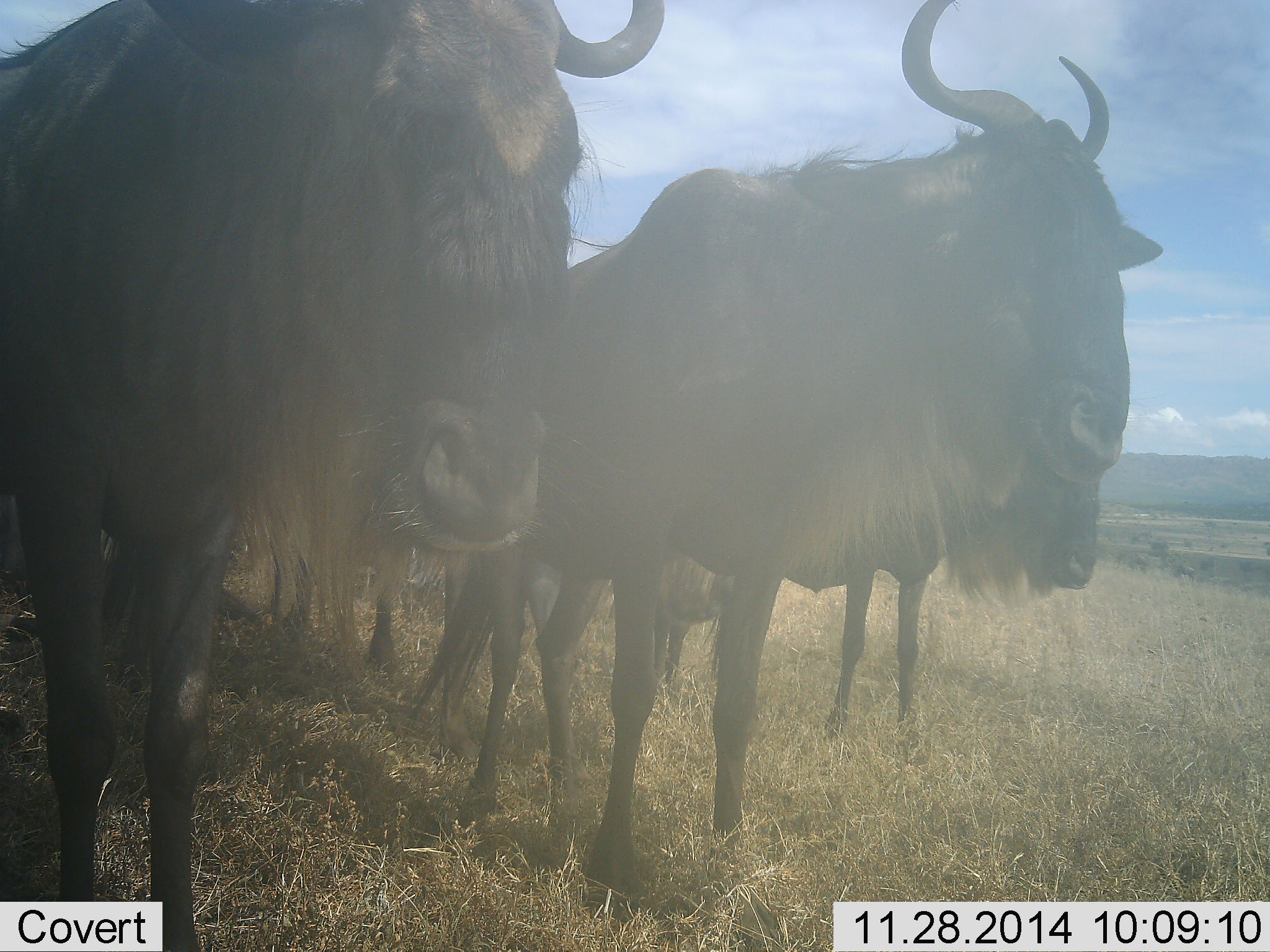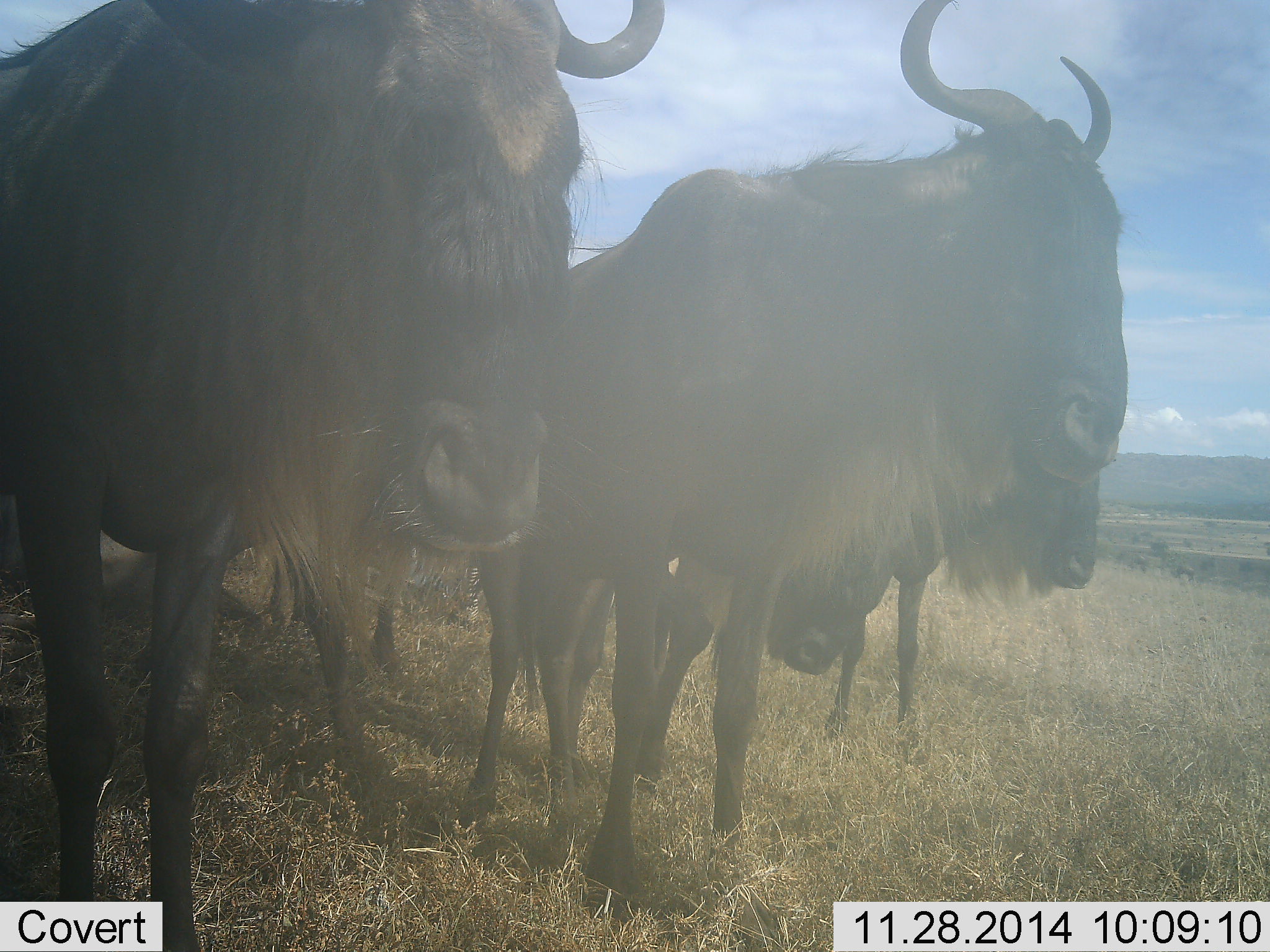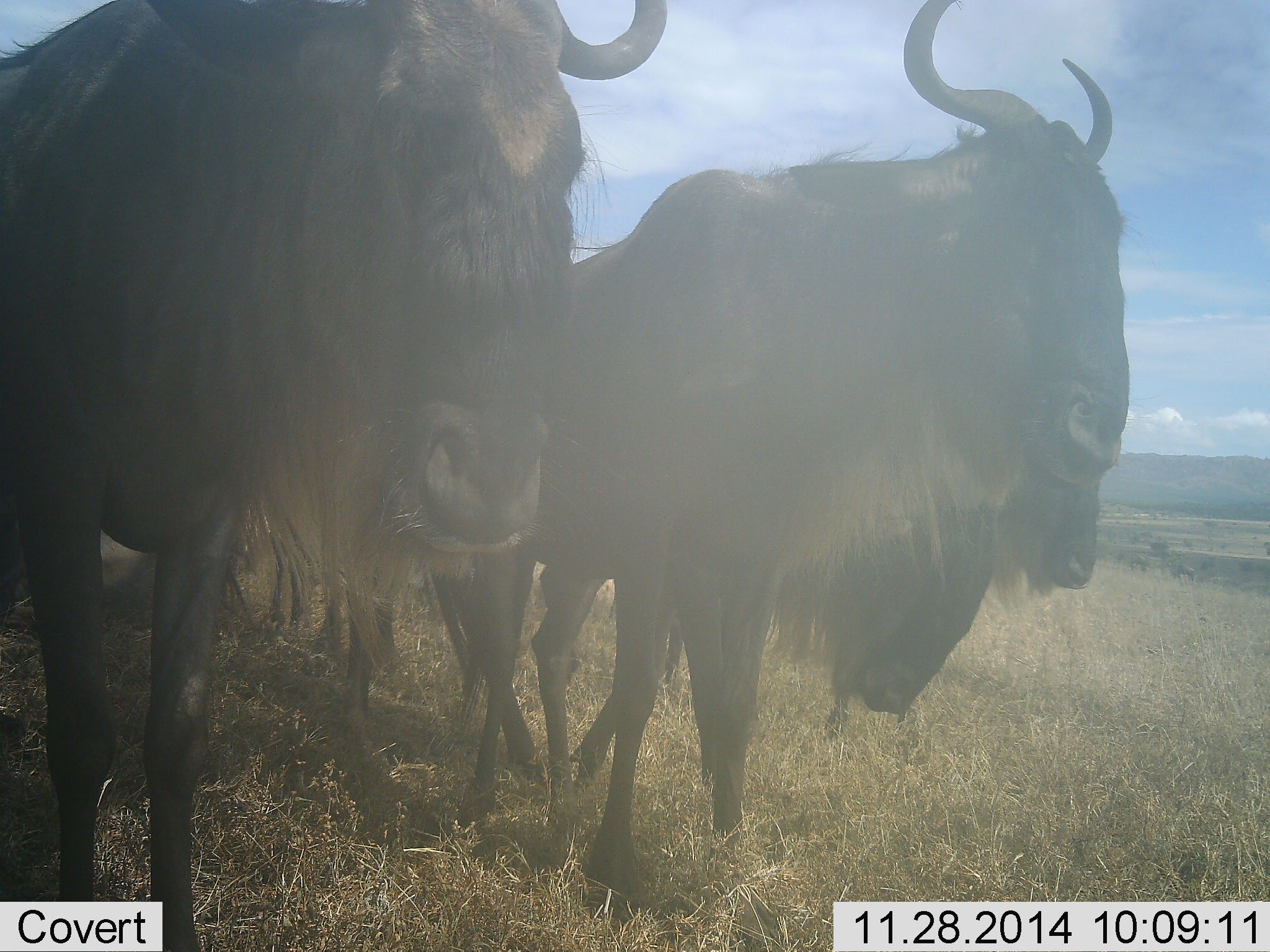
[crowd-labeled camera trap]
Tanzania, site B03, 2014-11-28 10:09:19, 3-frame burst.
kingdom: Animalia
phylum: Chordata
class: Mammalia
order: Artiodactyla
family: Bovidae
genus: Connochaetes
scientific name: Connochaetes taurinus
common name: blue wildebeest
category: wildebeest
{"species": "wildebeest (blue wildebeest) (Connochaetes taurinus)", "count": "4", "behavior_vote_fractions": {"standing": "100%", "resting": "20%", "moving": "0%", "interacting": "0%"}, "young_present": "10%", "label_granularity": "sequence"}